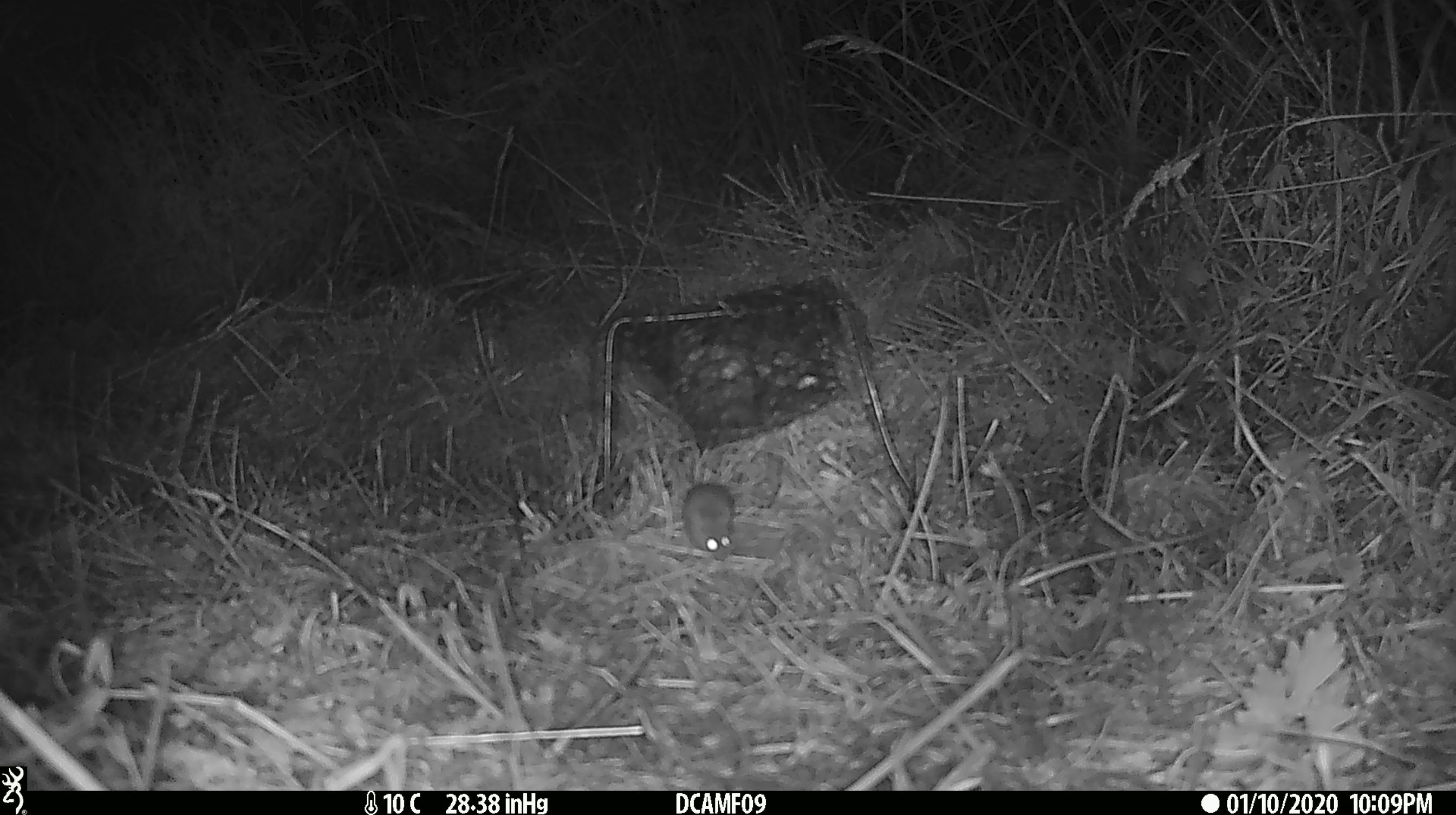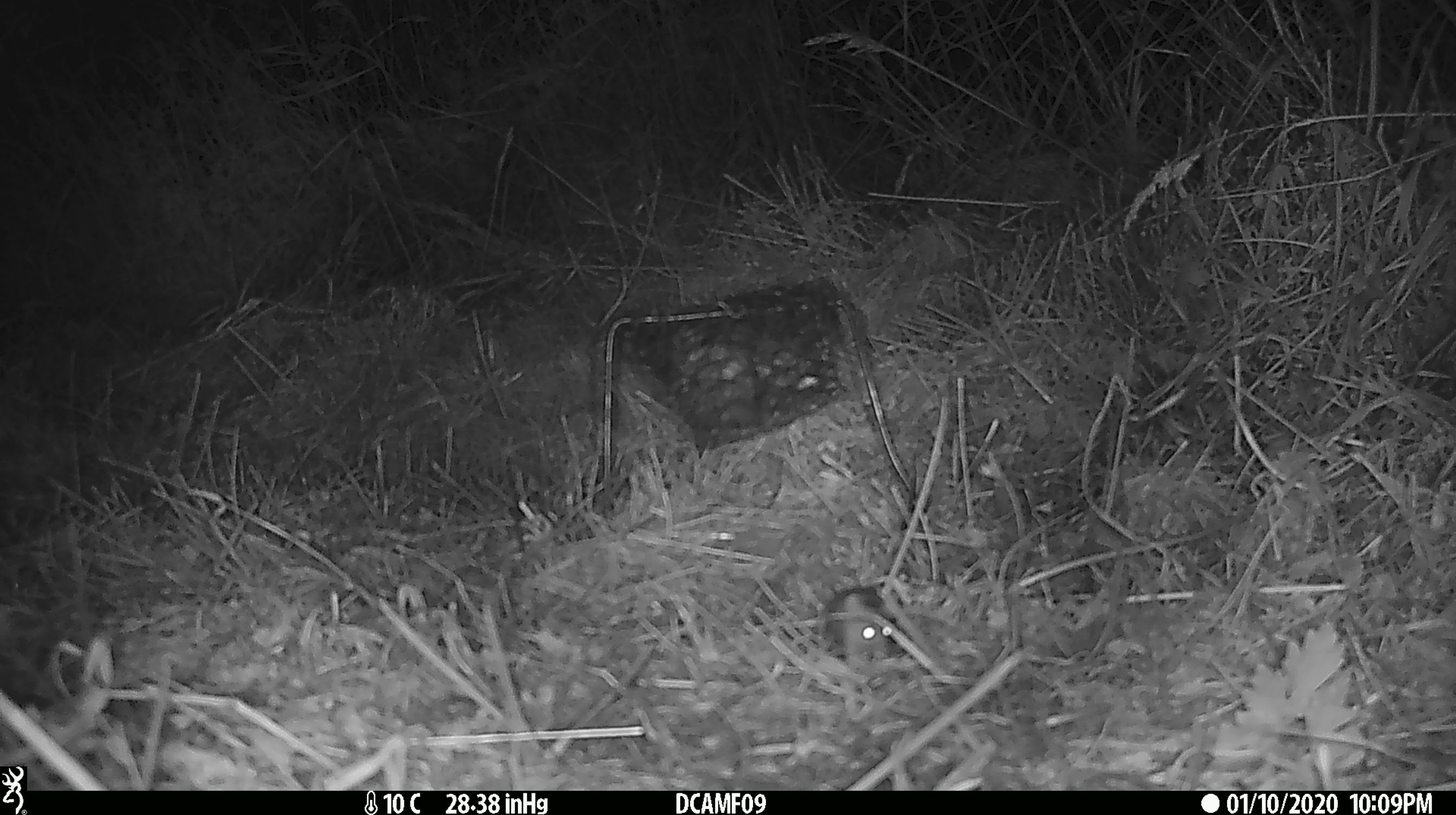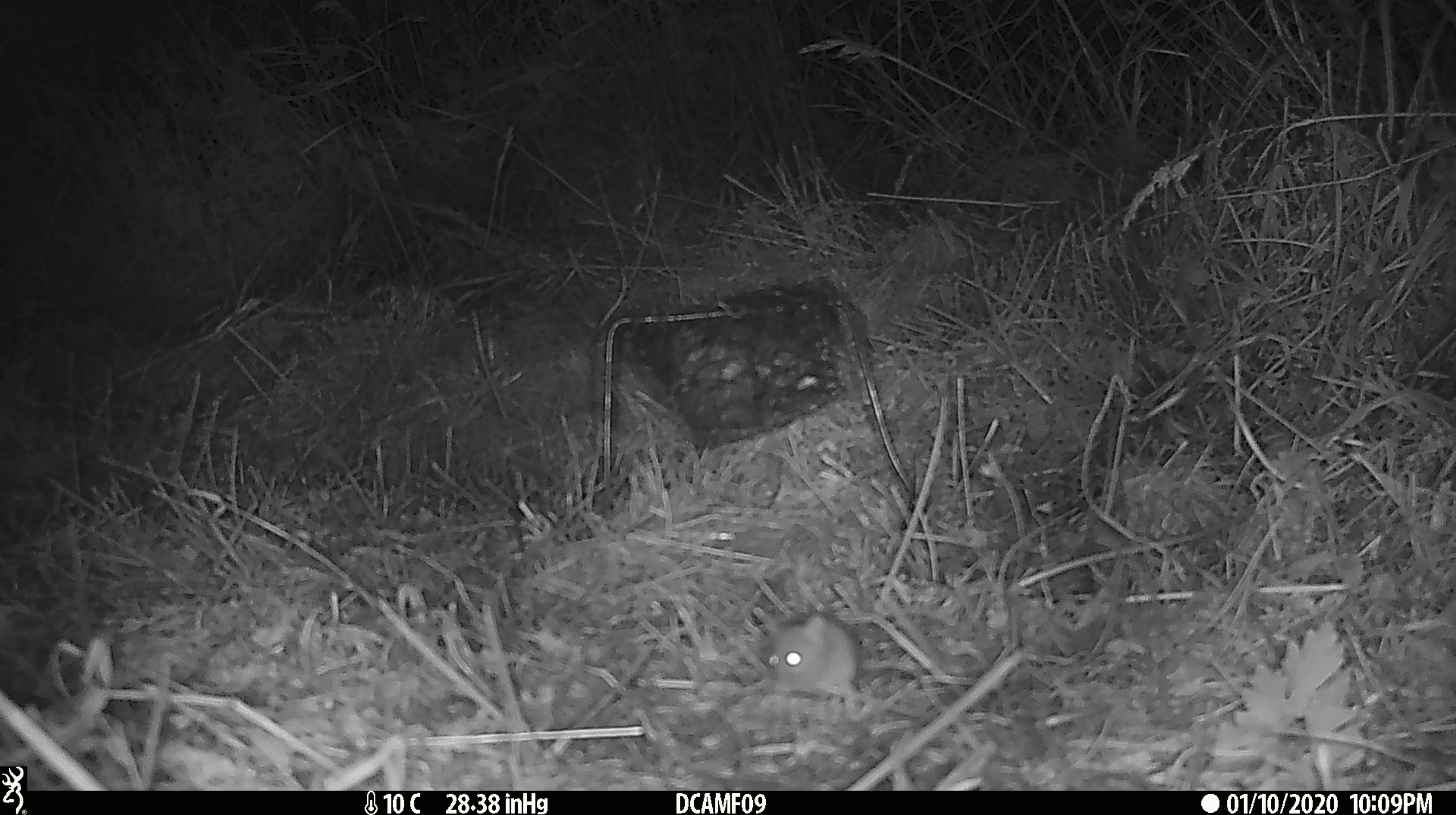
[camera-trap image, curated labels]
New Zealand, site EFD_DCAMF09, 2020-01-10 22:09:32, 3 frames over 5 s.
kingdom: Animalia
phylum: Chordata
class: Mammalia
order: Rodentia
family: Muridae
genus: Mus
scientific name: Mus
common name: mouse